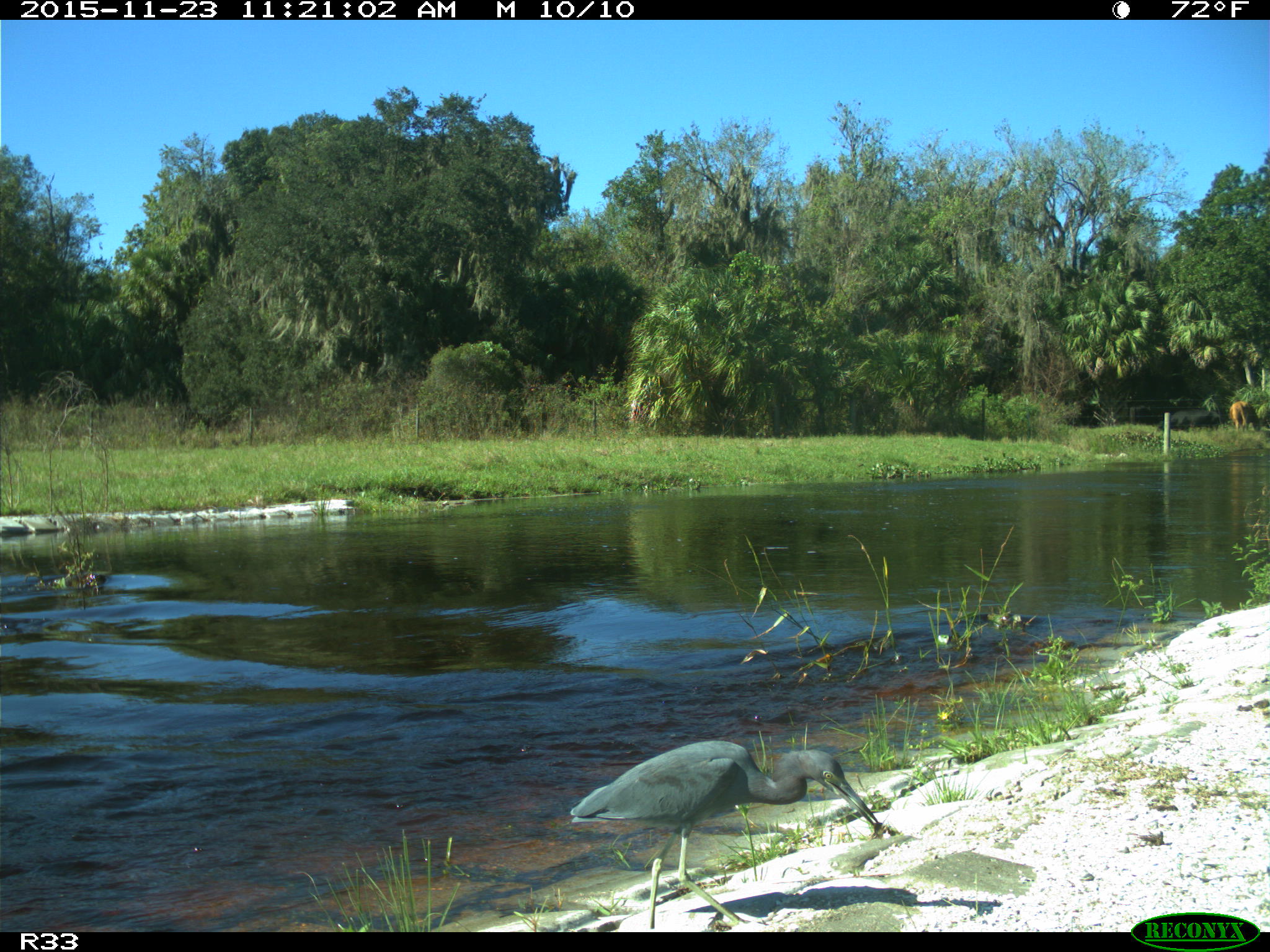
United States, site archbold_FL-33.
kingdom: Animalia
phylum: Chordata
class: Aves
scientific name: Aves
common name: birds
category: unidentified bird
Unidentified bird (birds) (Aves).